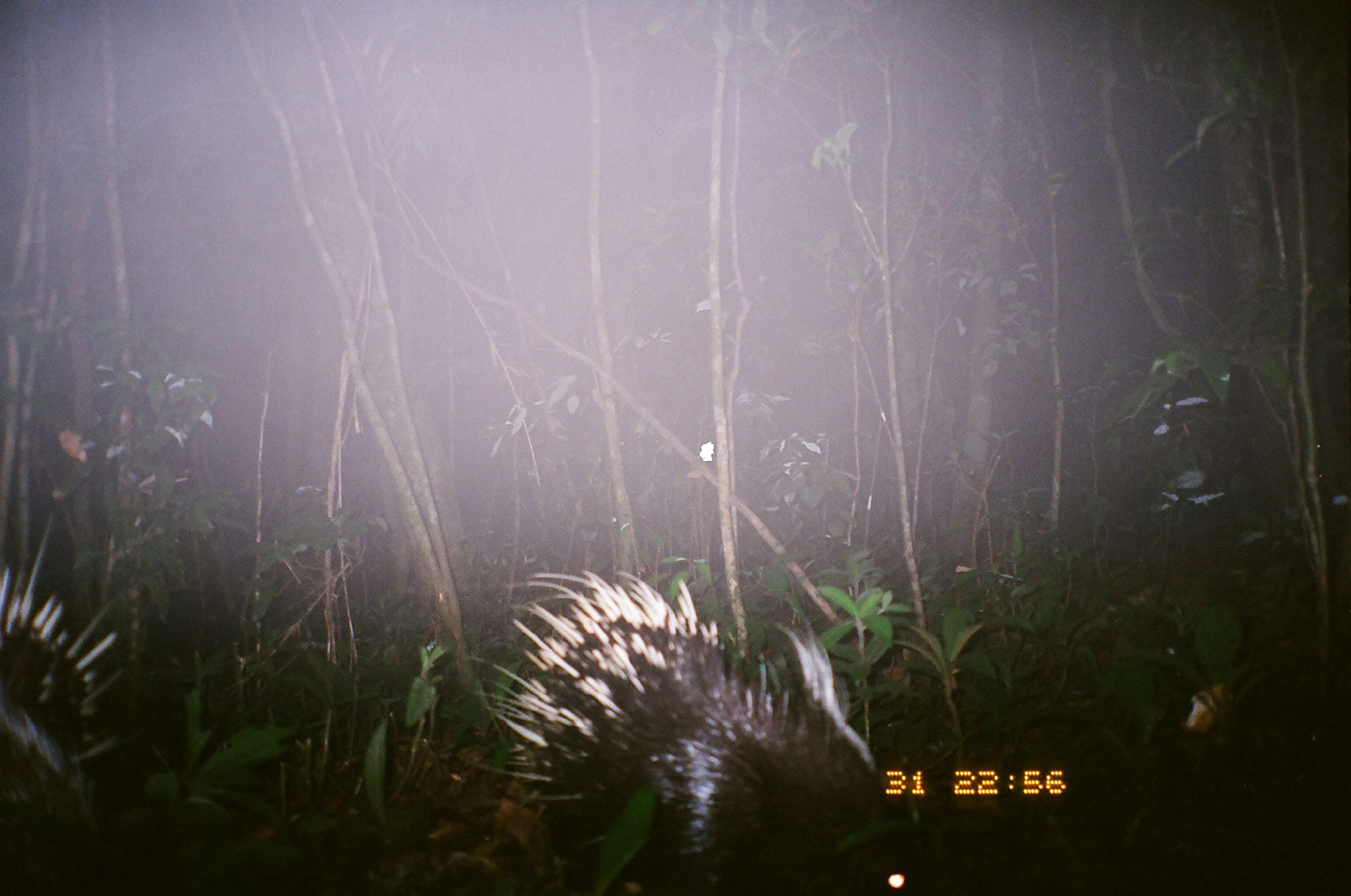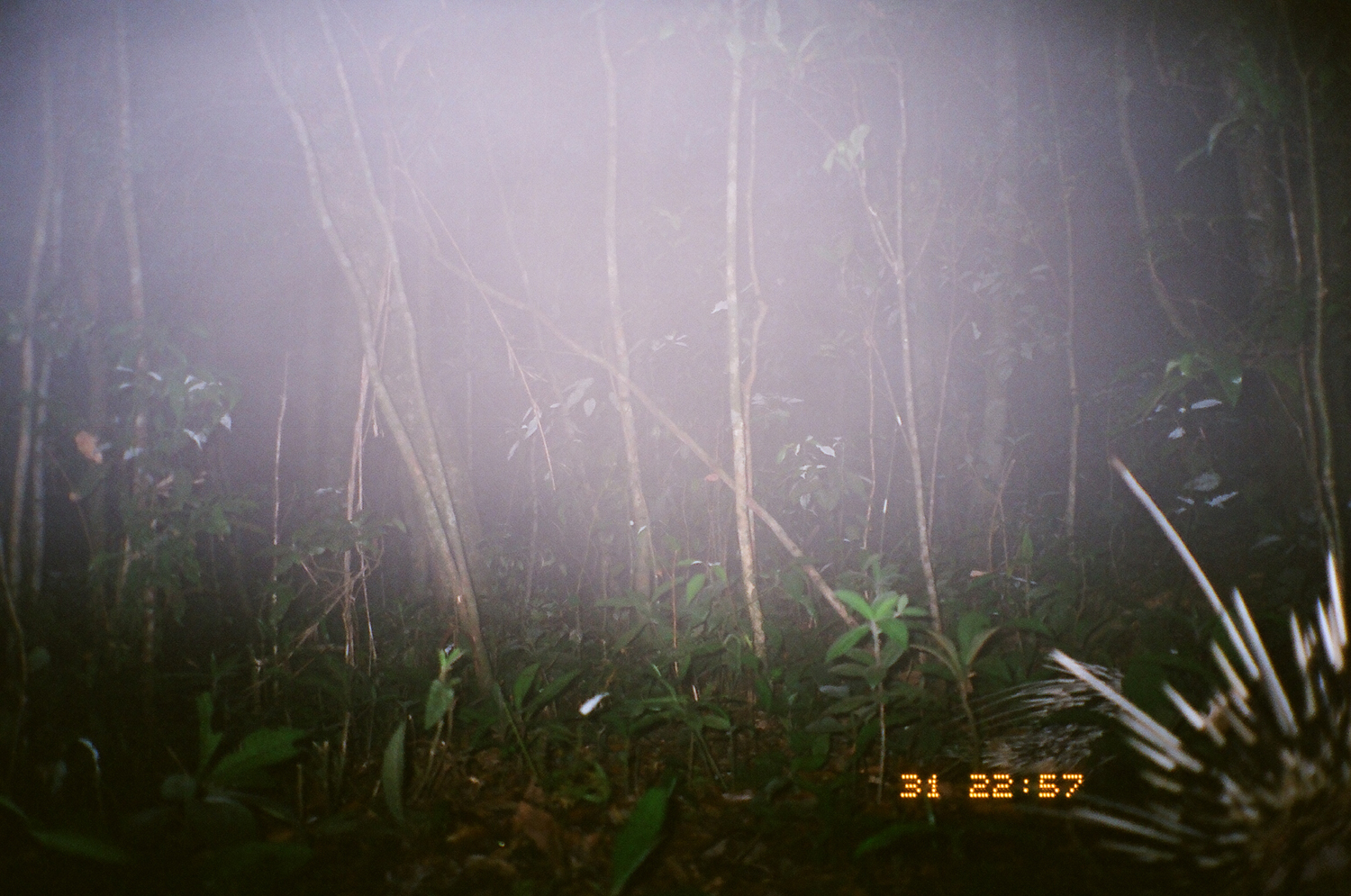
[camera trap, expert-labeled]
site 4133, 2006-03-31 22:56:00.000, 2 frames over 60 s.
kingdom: Animalia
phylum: Chordata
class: Mammalia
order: Rodentia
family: Hystricidae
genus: Hystrix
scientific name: Hystrix brachyura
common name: east asian porcupine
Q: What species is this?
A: Hystrix brachyura (east asian porcupine).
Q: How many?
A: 2.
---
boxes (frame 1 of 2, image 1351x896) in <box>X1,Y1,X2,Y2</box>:
hystrix brachyura: <box>463,561,934,890</box>; <box>1,505,142,891</box>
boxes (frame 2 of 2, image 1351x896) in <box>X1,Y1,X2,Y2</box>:
hystrix brachyura: <box>942,449,1351,888</box>